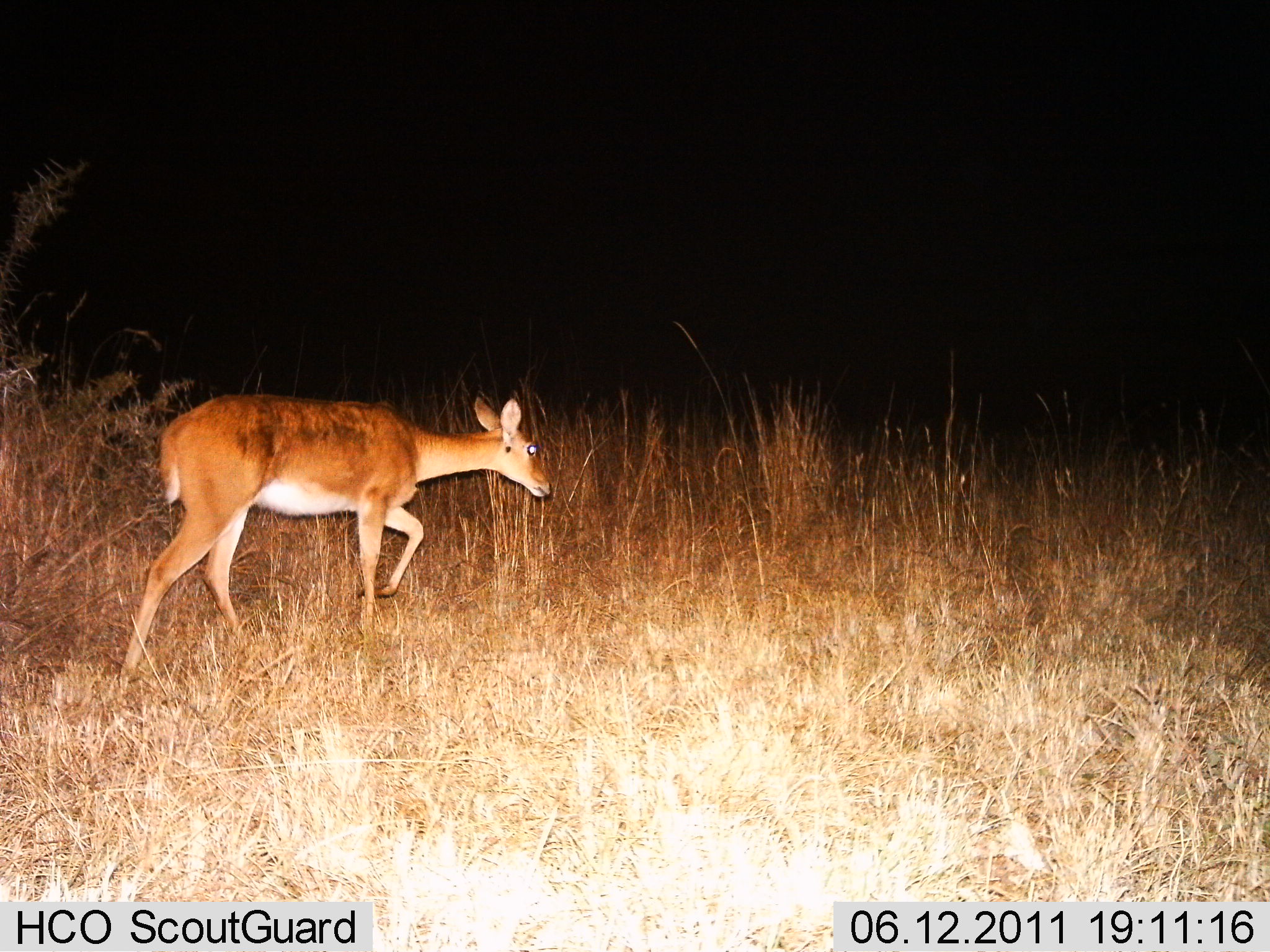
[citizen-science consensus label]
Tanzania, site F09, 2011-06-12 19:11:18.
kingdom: Animalia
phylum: Chordata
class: Mammalia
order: Artiodactyla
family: Bovidae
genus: Redunca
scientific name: Redunca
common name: reedbuck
Reedbuck (Redunca), count 1. Behavior (volunteer vote fractions): standing 8%, resting 0%, moving 92%, interacting 0%. Young present (vote fraction): 0%. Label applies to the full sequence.